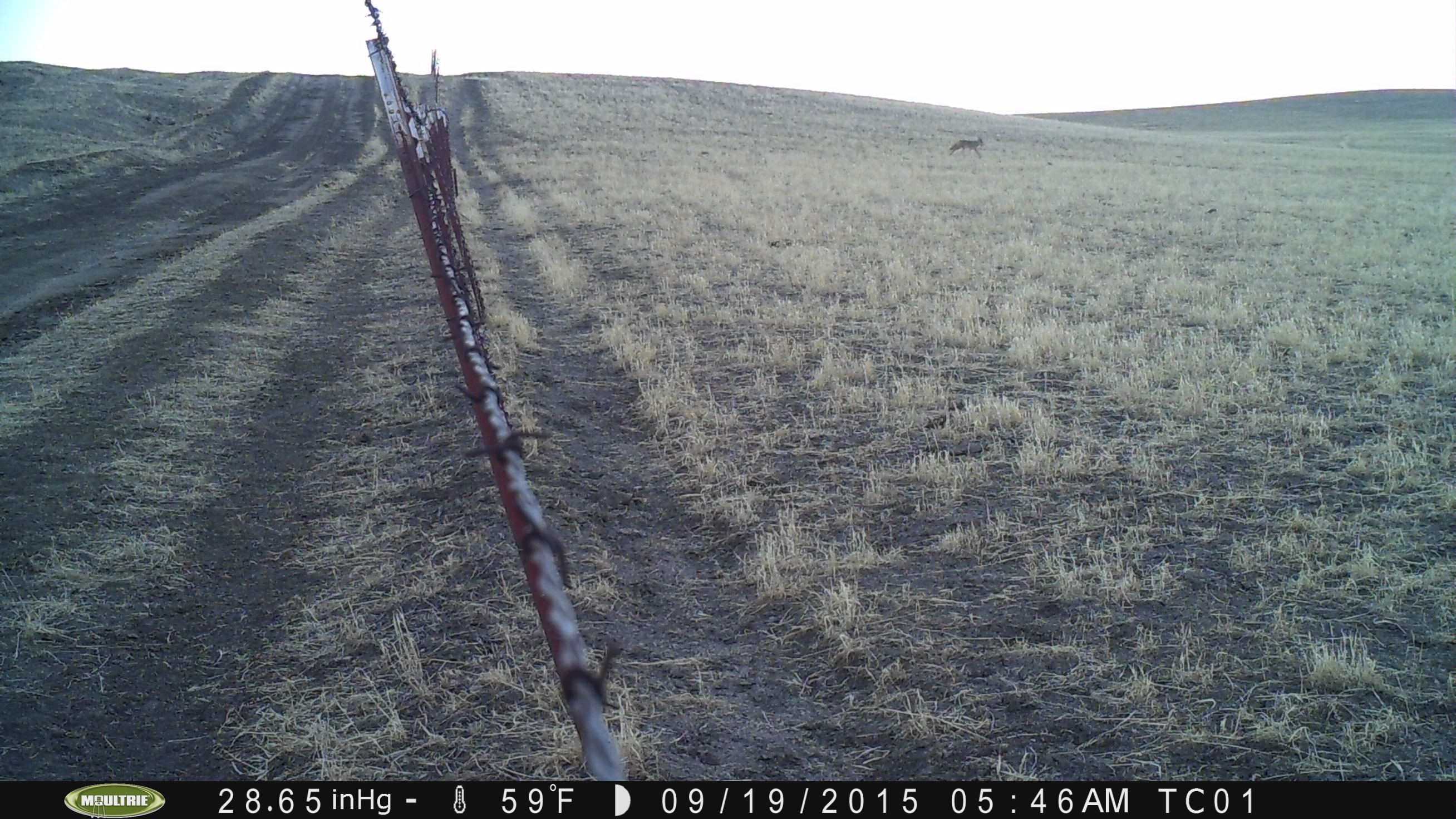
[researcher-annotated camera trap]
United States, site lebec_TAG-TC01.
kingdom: Animalia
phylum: Chordata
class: Mammalia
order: Carnivora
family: Canidae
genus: Canis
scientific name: Canis latrans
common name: coyote